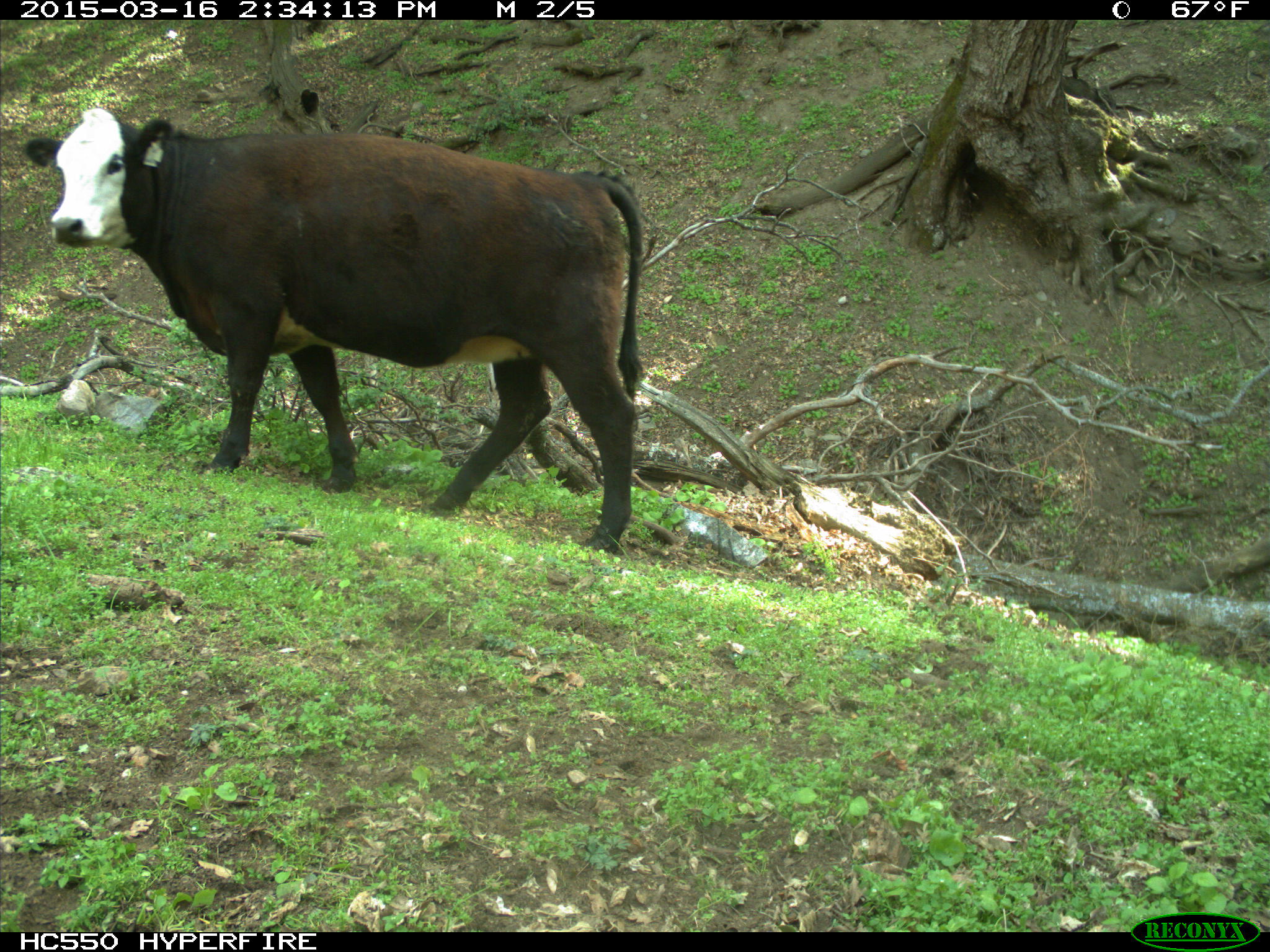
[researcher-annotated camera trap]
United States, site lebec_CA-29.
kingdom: Animalia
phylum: Chordata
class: Mammalia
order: Artiodactyla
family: Bovidae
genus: Bos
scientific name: Bos taurus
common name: domestic cow